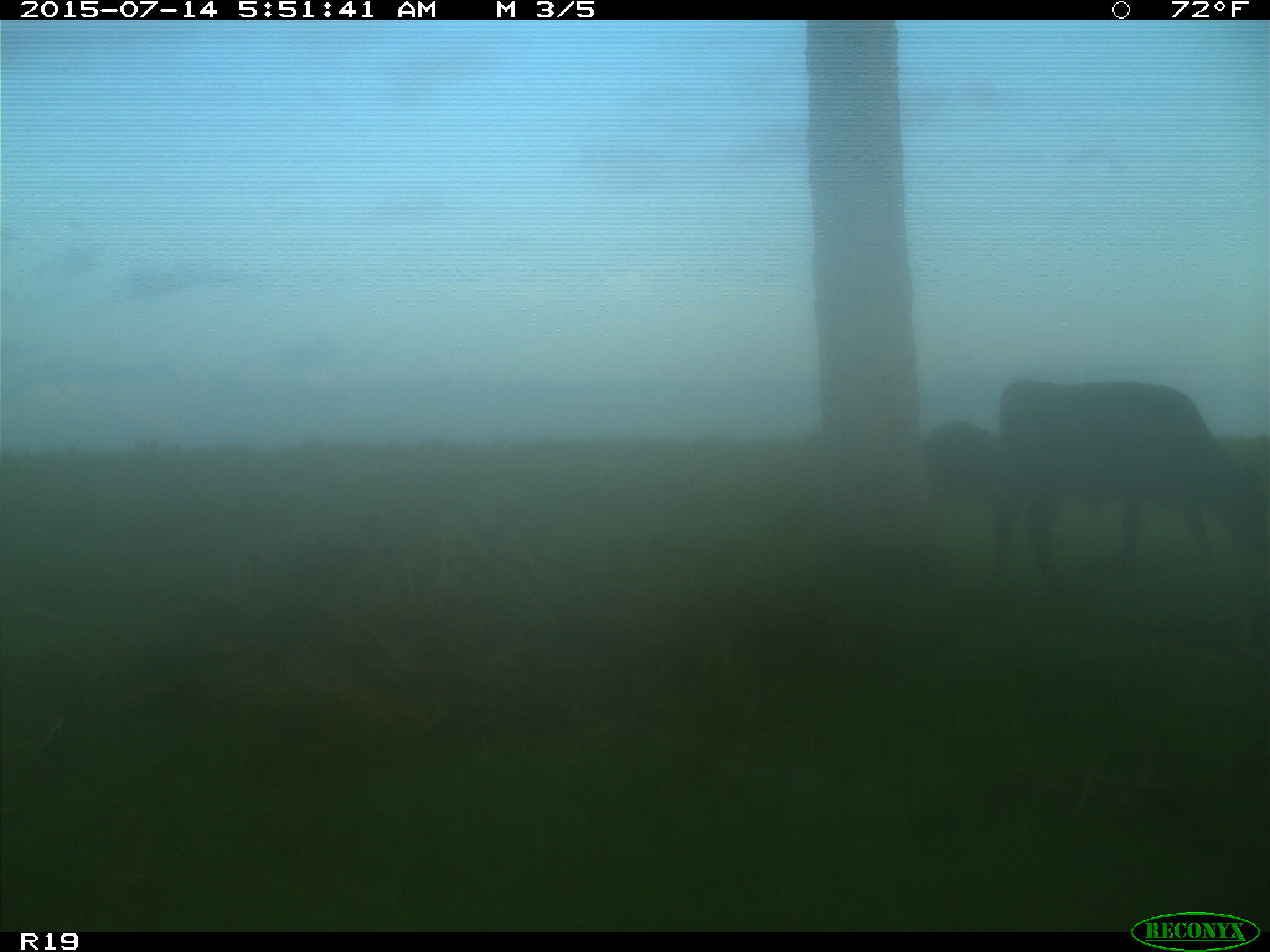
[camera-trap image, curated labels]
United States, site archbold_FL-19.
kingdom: Animalia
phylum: Chordata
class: Mammalia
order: Artiodactyla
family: Bovidae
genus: Bos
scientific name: Bos taurus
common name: domestic cow